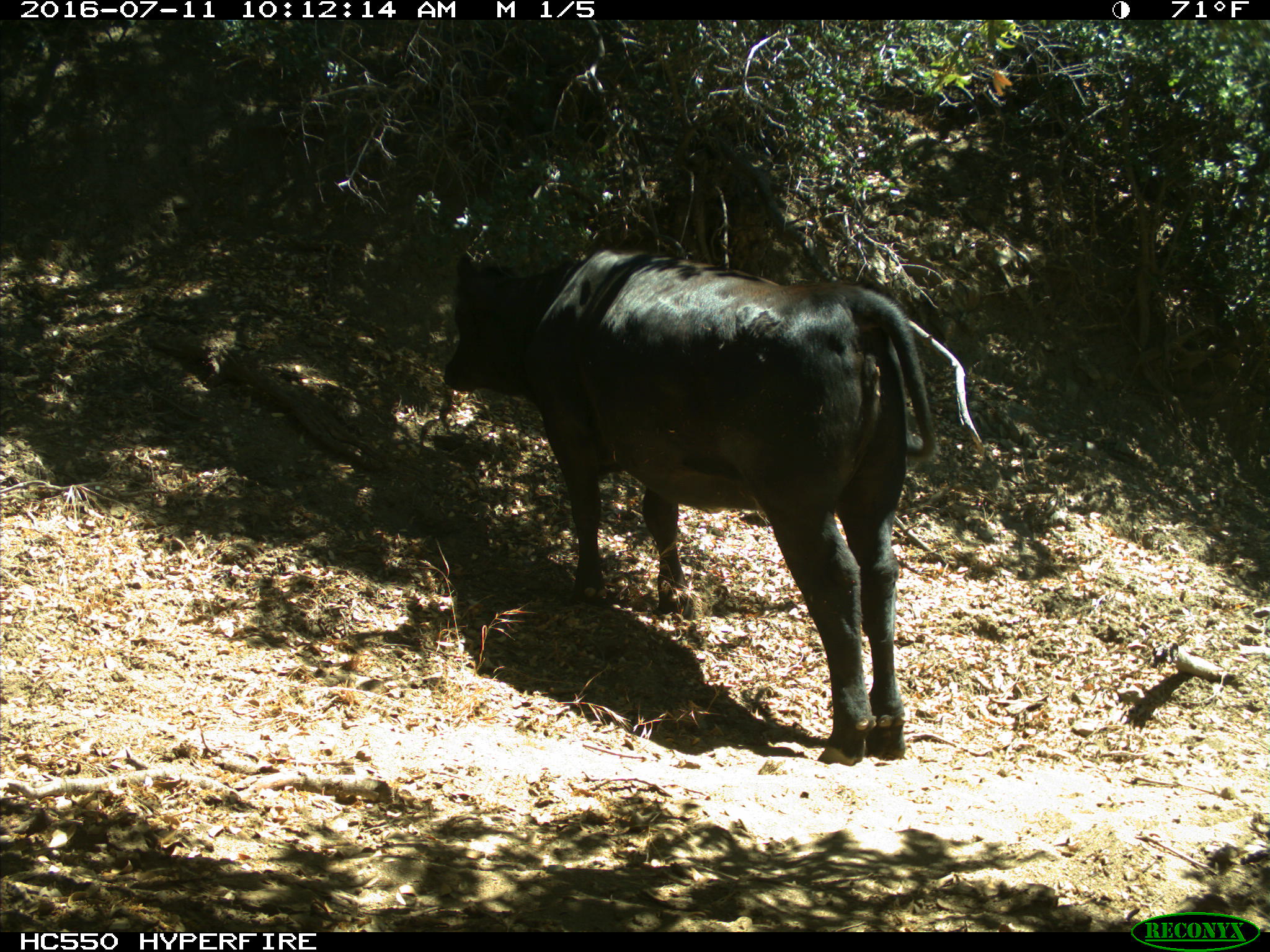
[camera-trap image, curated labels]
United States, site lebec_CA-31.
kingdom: Animalia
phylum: Chordata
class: Mammalia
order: Artiodactyla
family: Bovidae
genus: Bos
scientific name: Bos taurus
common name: domestic cow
Bos taurus (domestic cow).